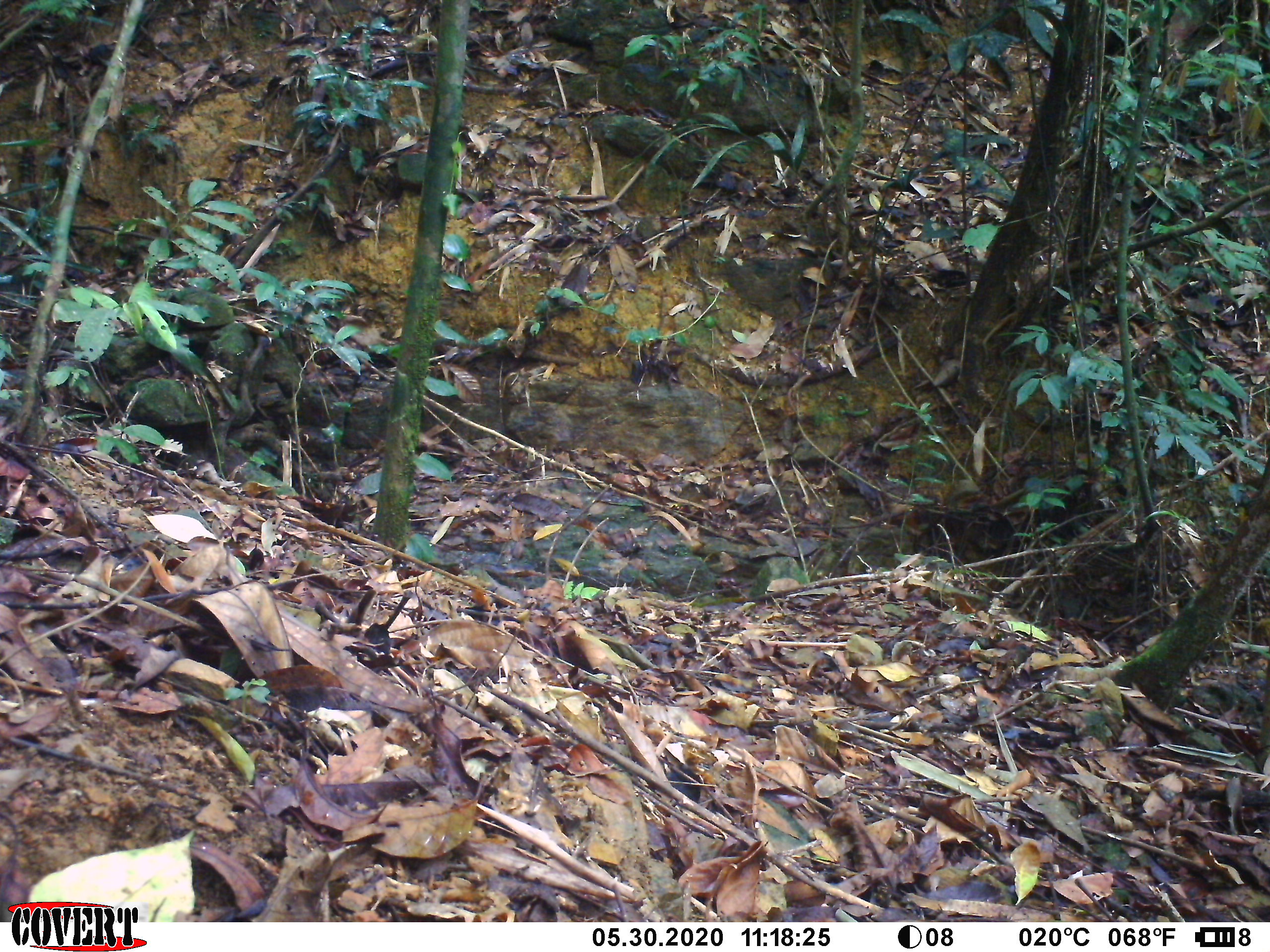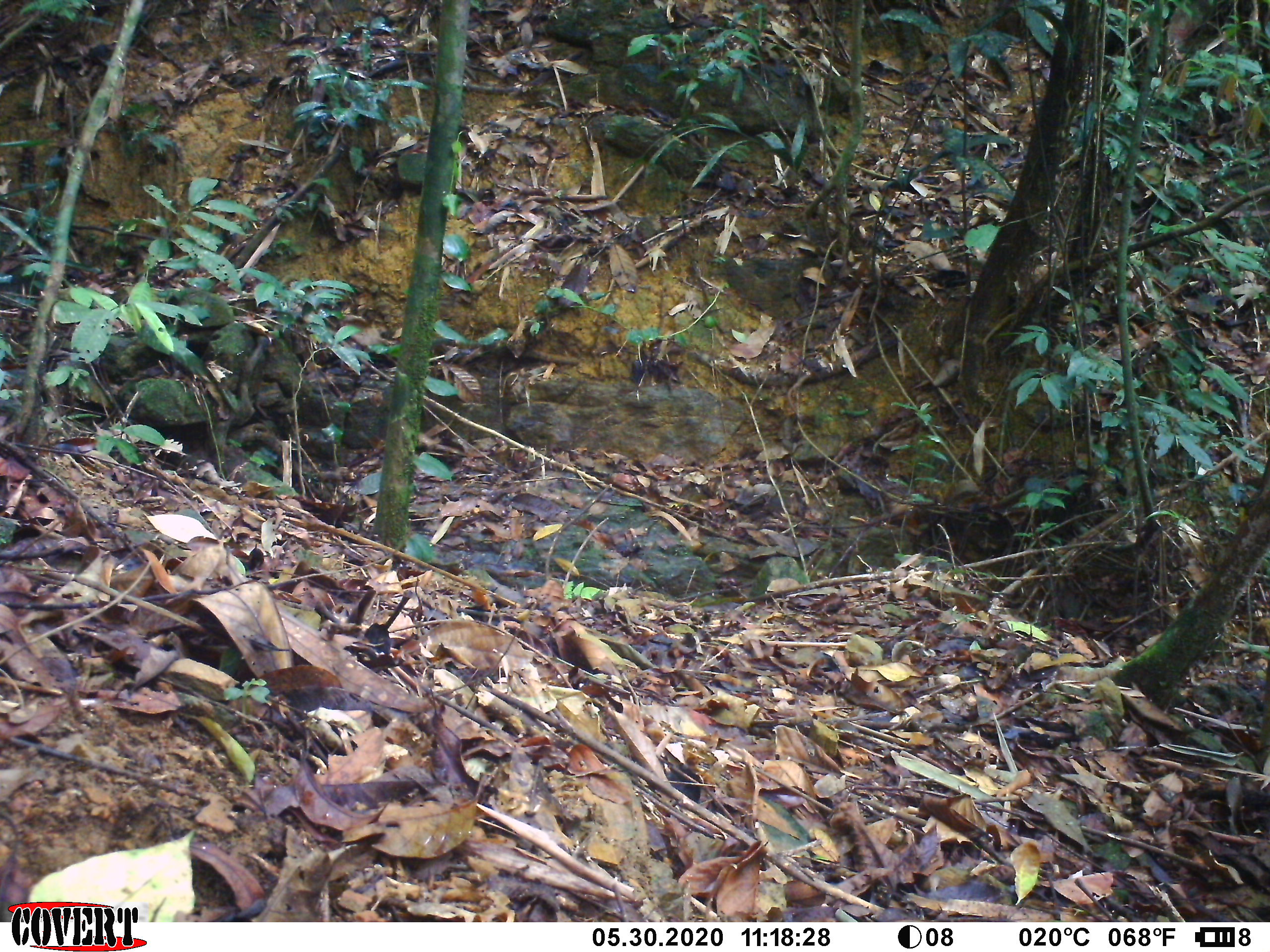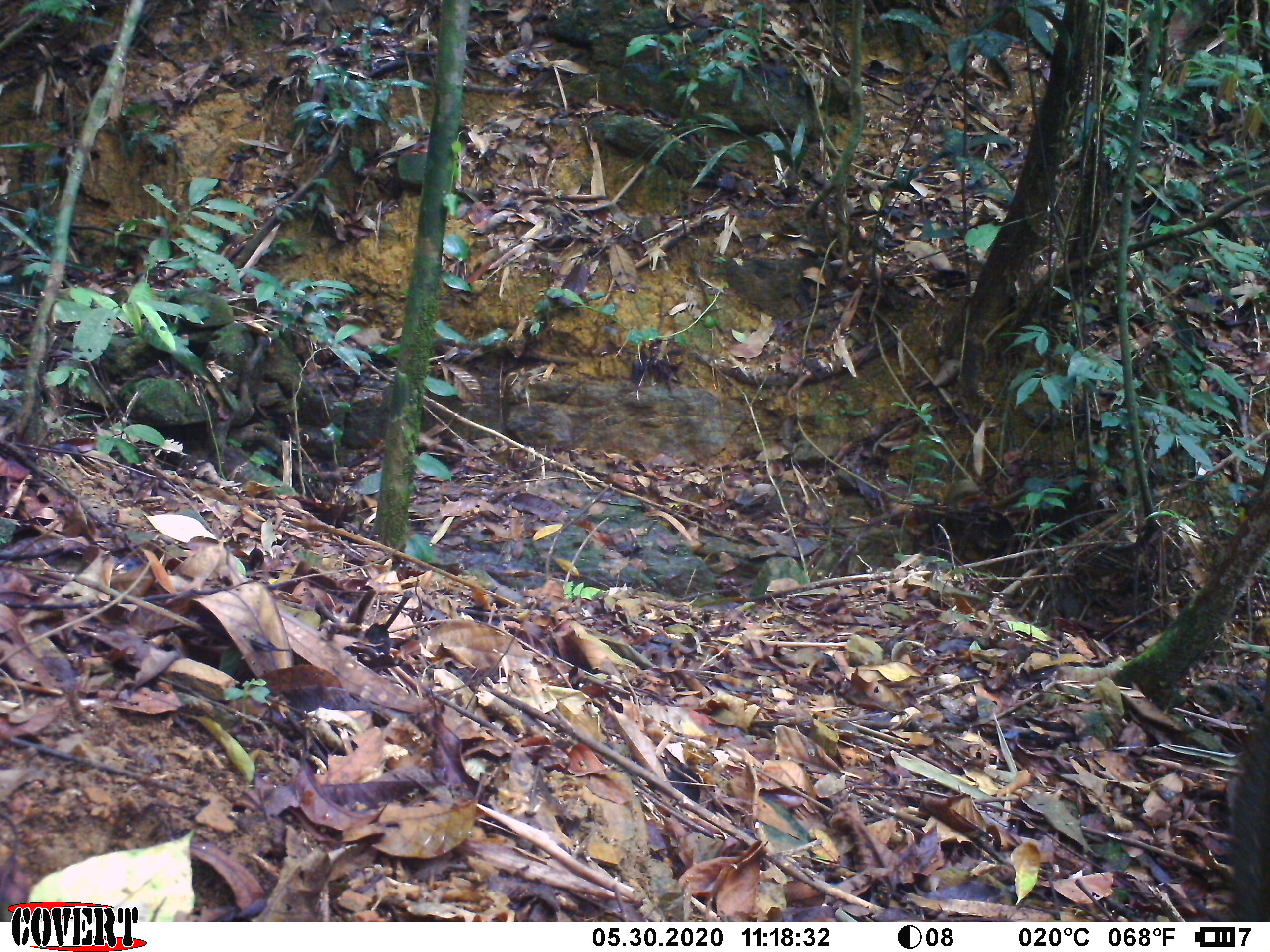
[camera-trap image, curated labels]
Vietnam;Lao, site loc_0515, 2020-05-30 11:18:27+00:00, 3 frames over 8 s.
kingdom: Animalia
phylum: Chordata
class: Mammalia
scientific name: Mammalia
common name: mammal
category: unidentified mammal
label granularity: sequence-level